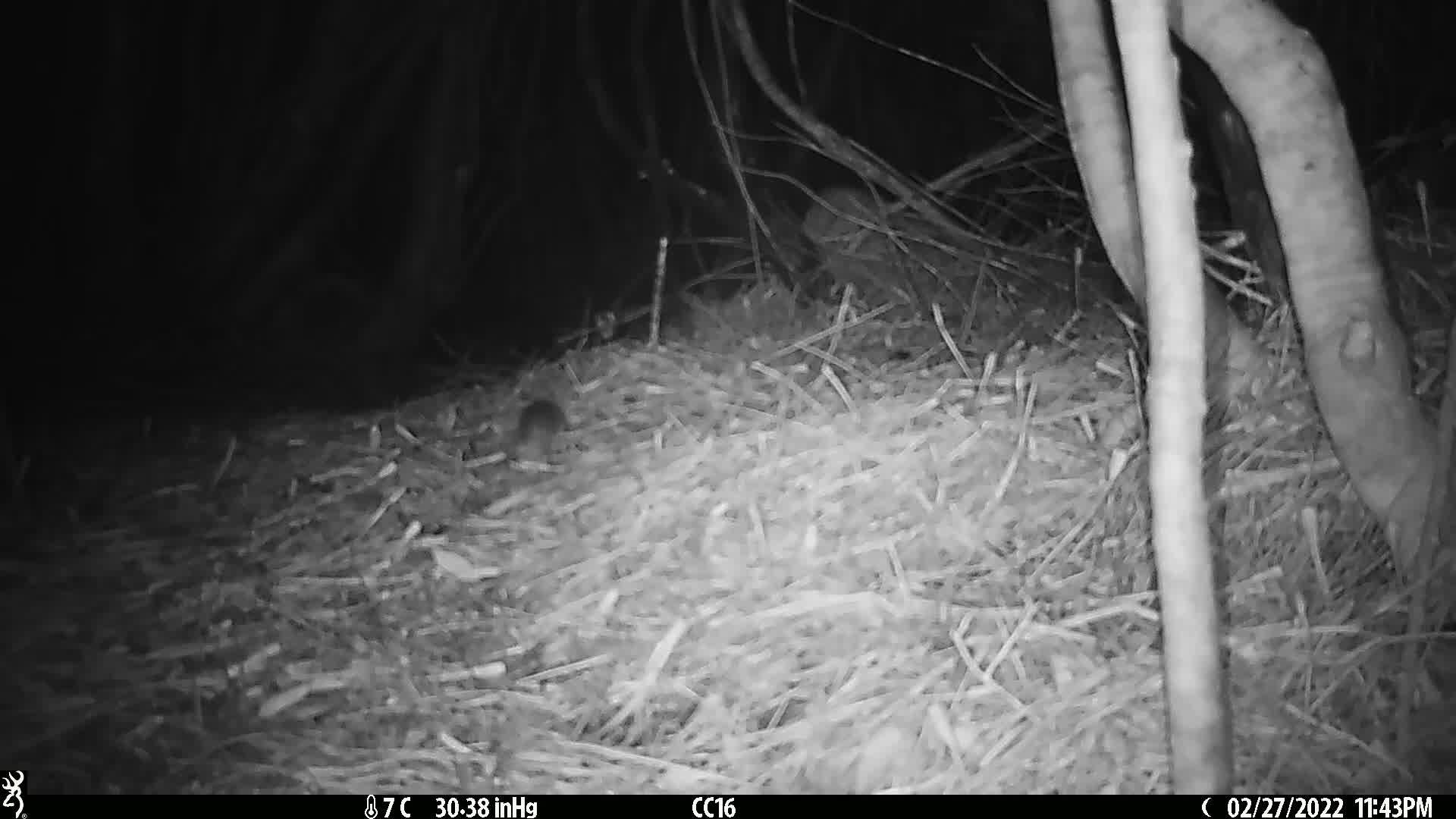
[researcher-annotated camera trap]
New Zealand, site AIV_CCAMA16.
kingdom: Animalia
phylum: Chordata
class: Mammalia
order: Rodentia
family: Muridae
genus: Mus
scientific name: Mus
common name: mouse